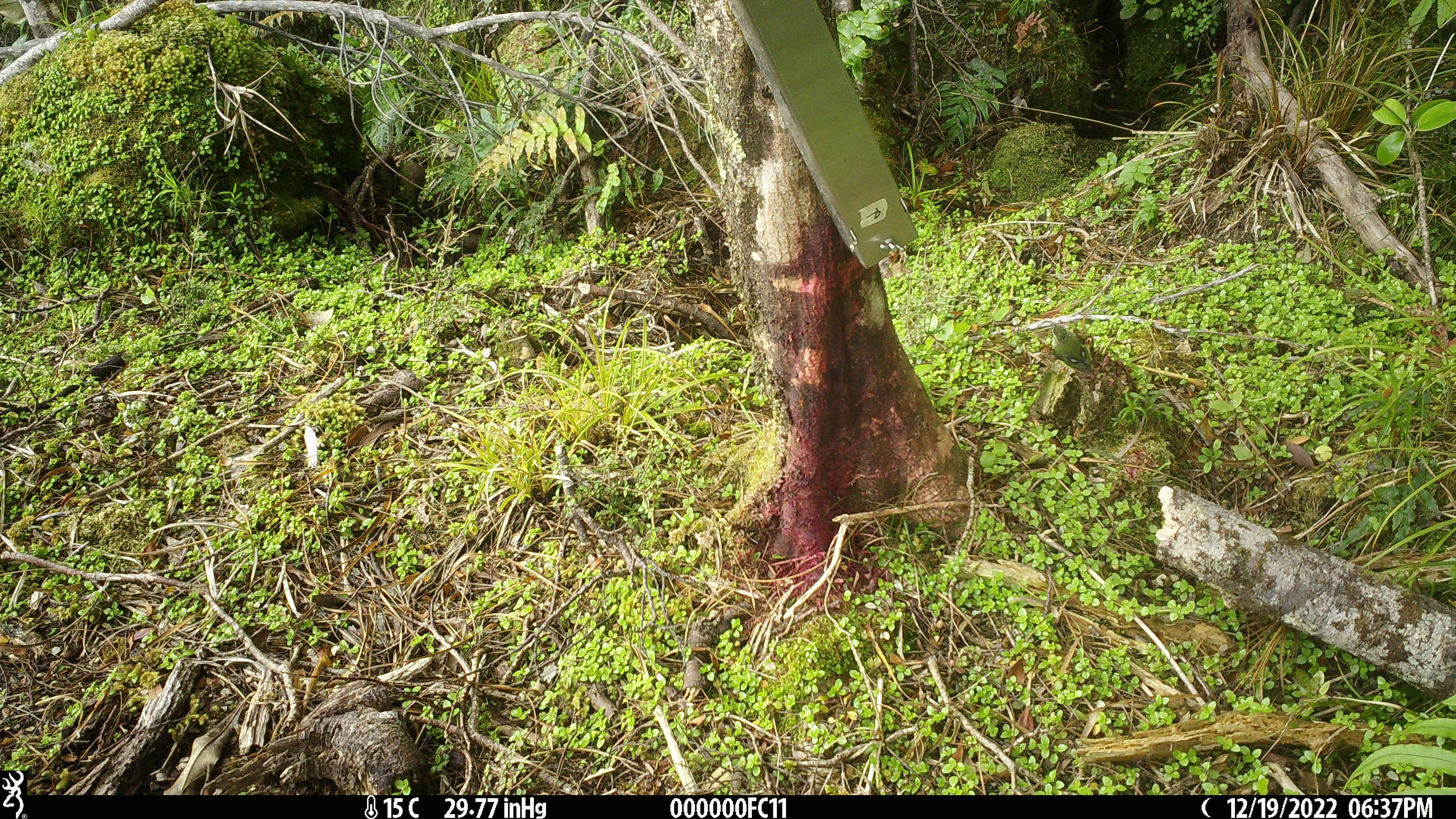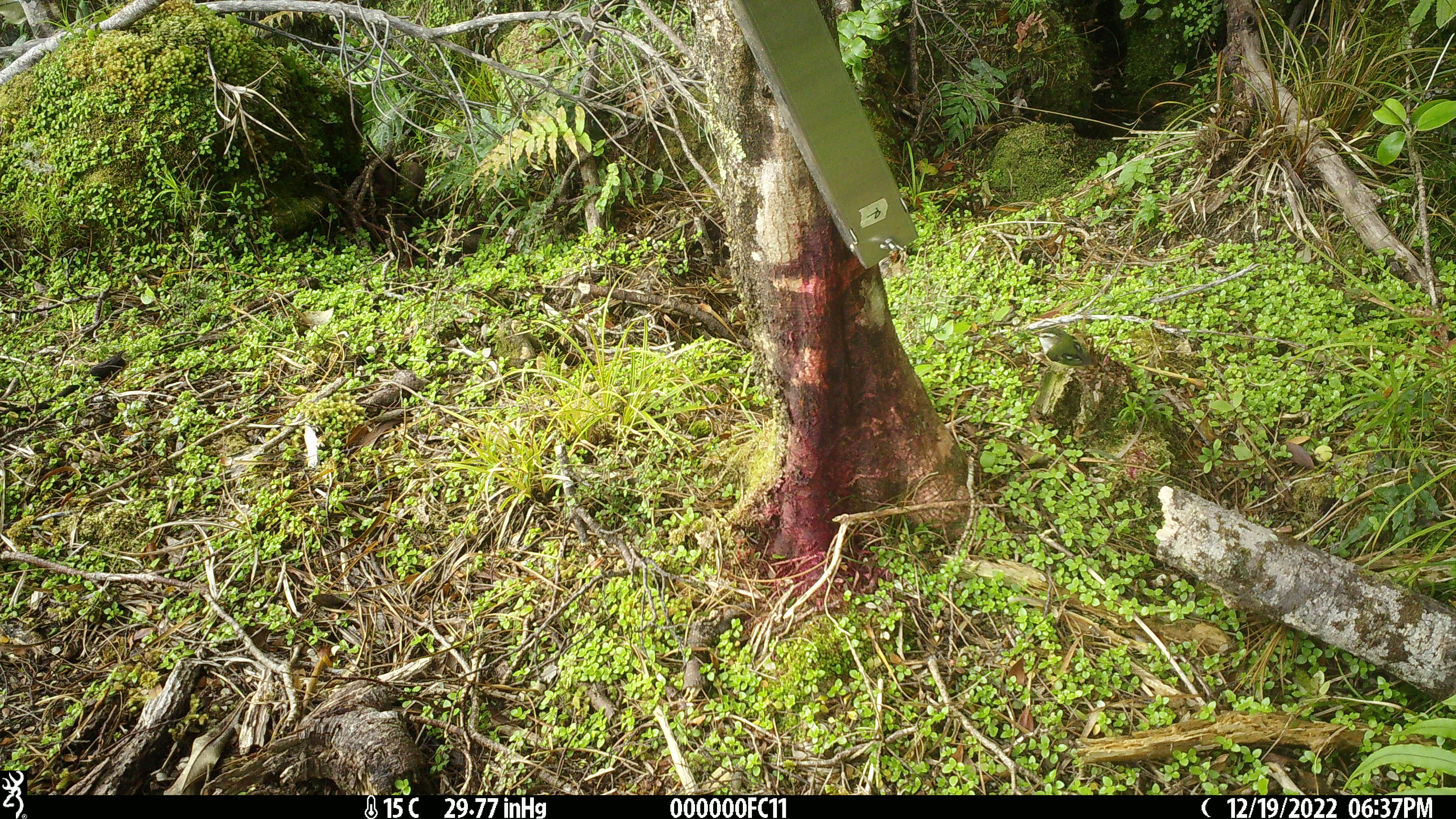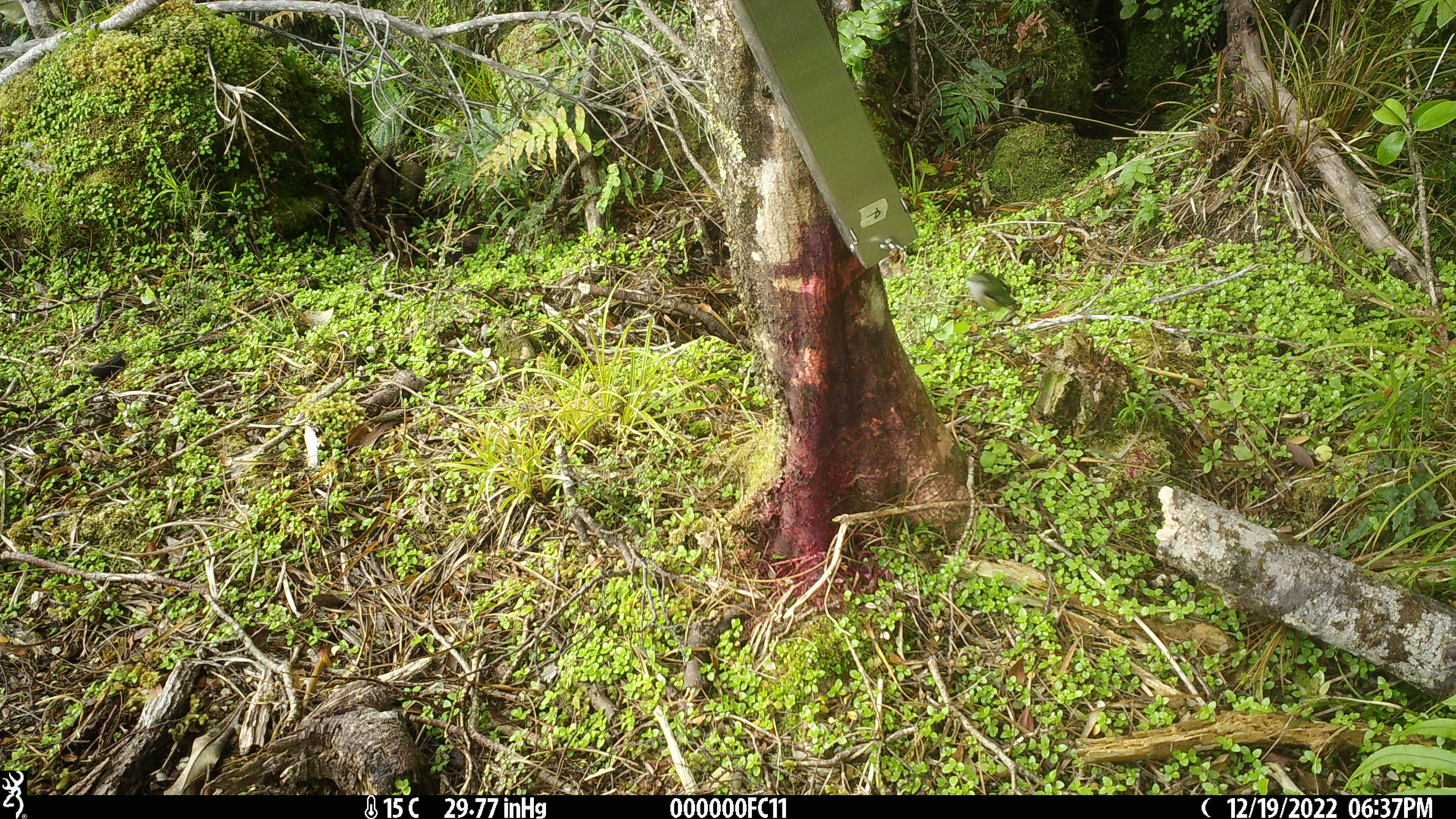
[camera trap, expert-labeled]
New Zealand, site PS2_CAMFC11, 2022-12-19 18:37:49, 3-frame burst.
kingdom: Animalia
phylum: Chordata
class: Aves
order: Passeriformes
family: Acanthisittidae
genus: Acanthisitta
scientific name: Acanthisitta chloris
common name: rifleman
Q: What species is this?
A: Rifleman (Acanthisitta chloris).